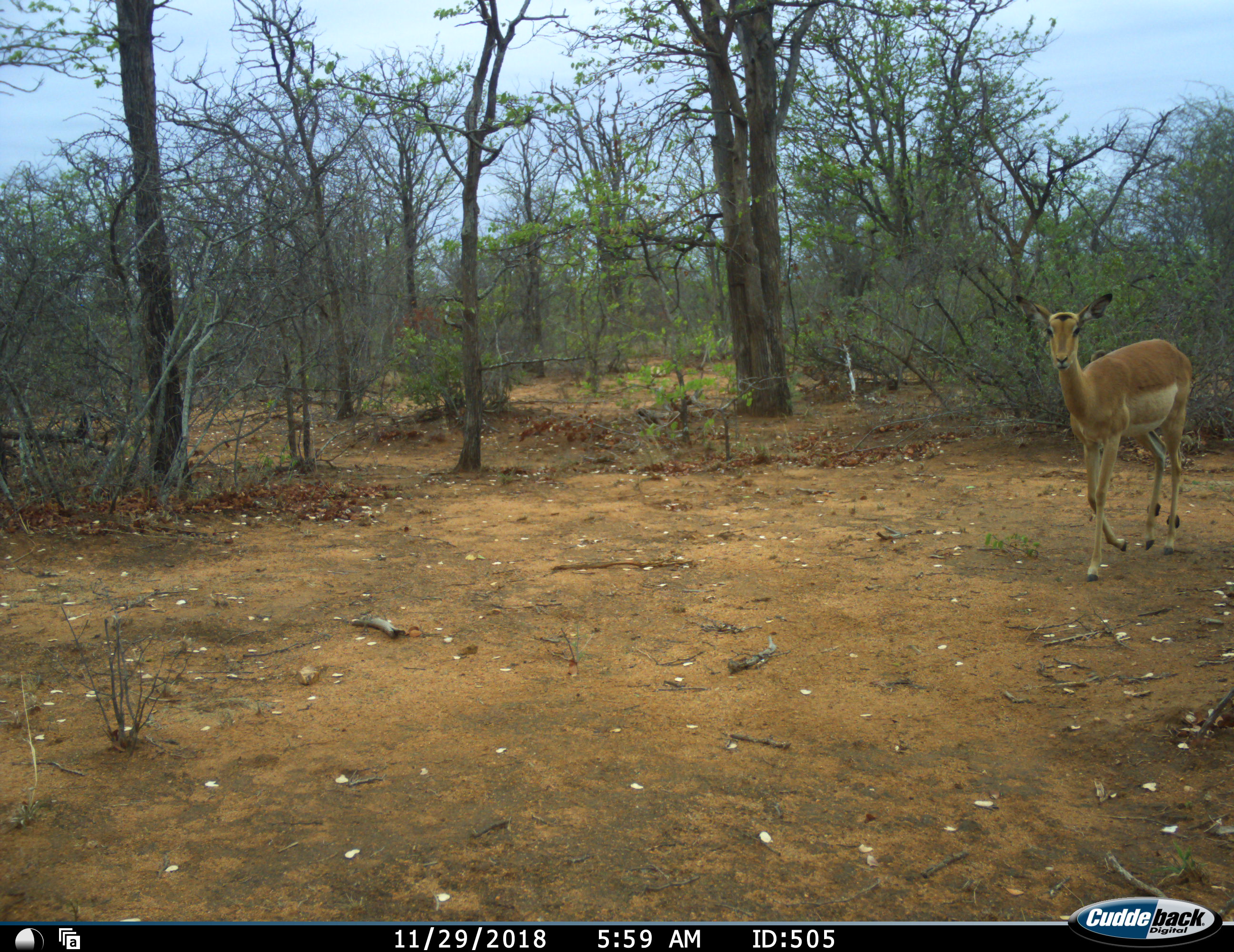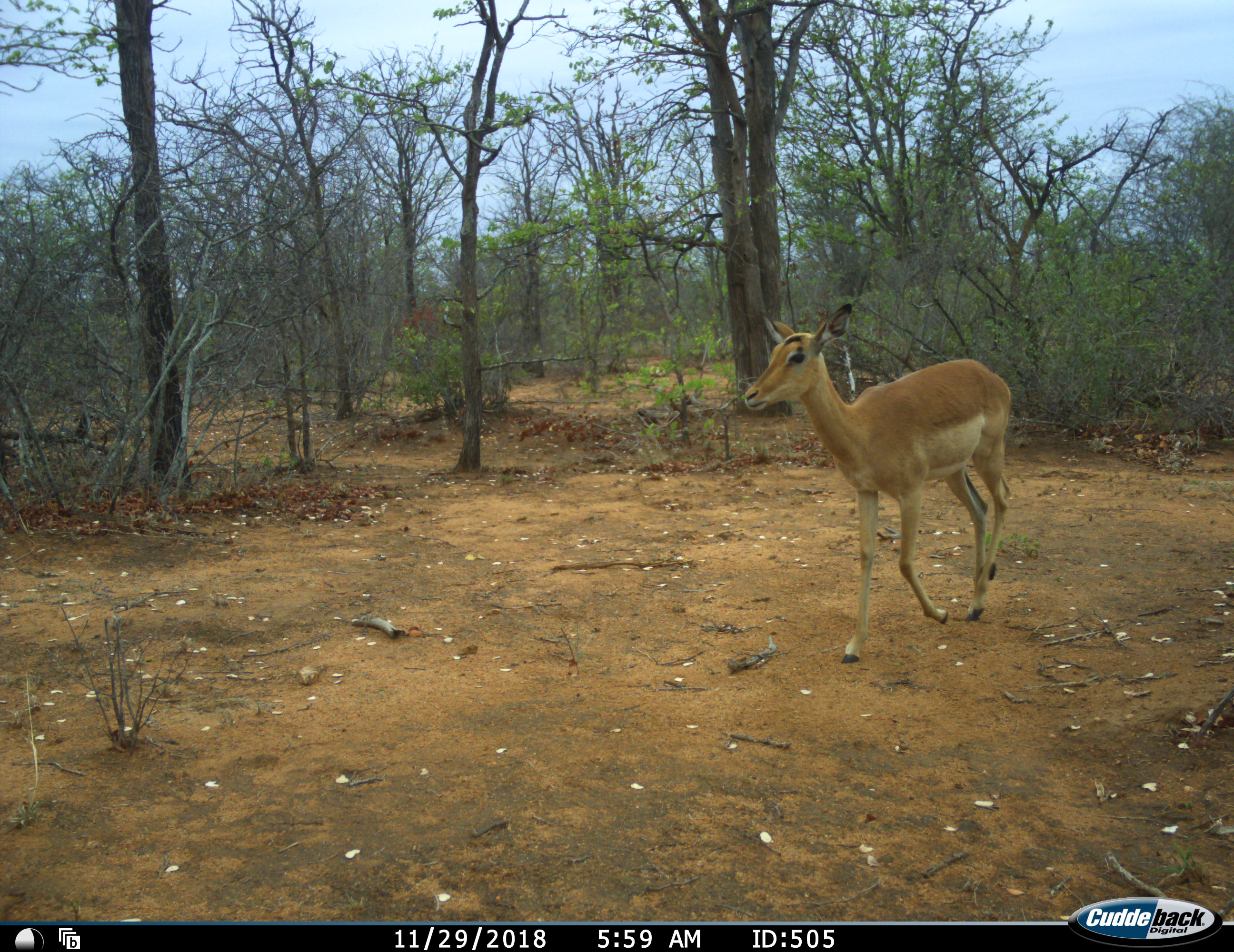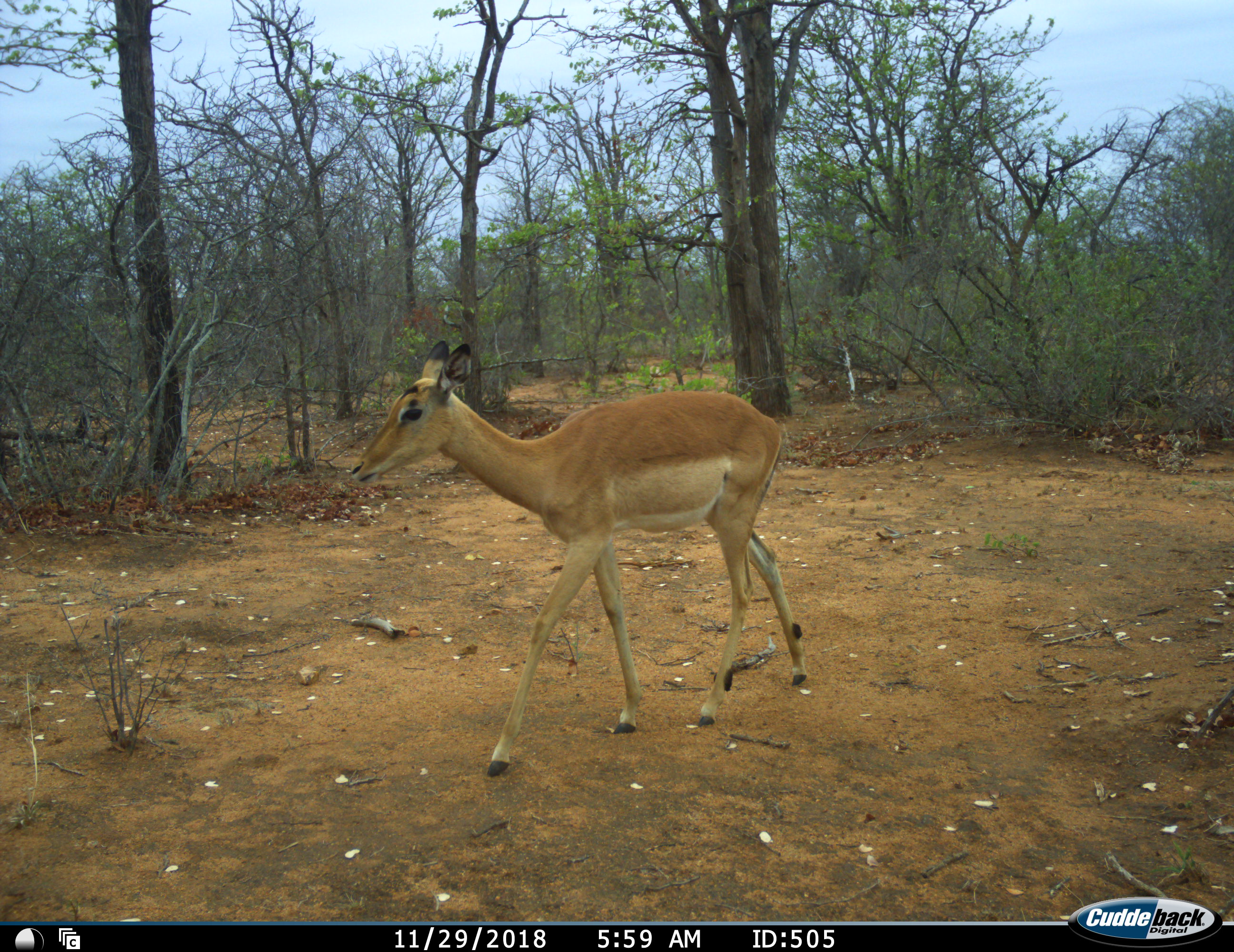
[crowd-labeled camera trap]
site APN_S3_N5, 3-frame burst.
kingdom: Animalia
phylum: Chordata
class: Mammalia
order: Artiodactyla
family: Bovidae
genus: Aepyceros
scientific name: Aepyceros melampus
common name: impala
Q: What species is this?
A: Impala (Aepyceros melampus).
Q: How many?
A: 1.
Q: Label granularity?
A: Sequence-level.